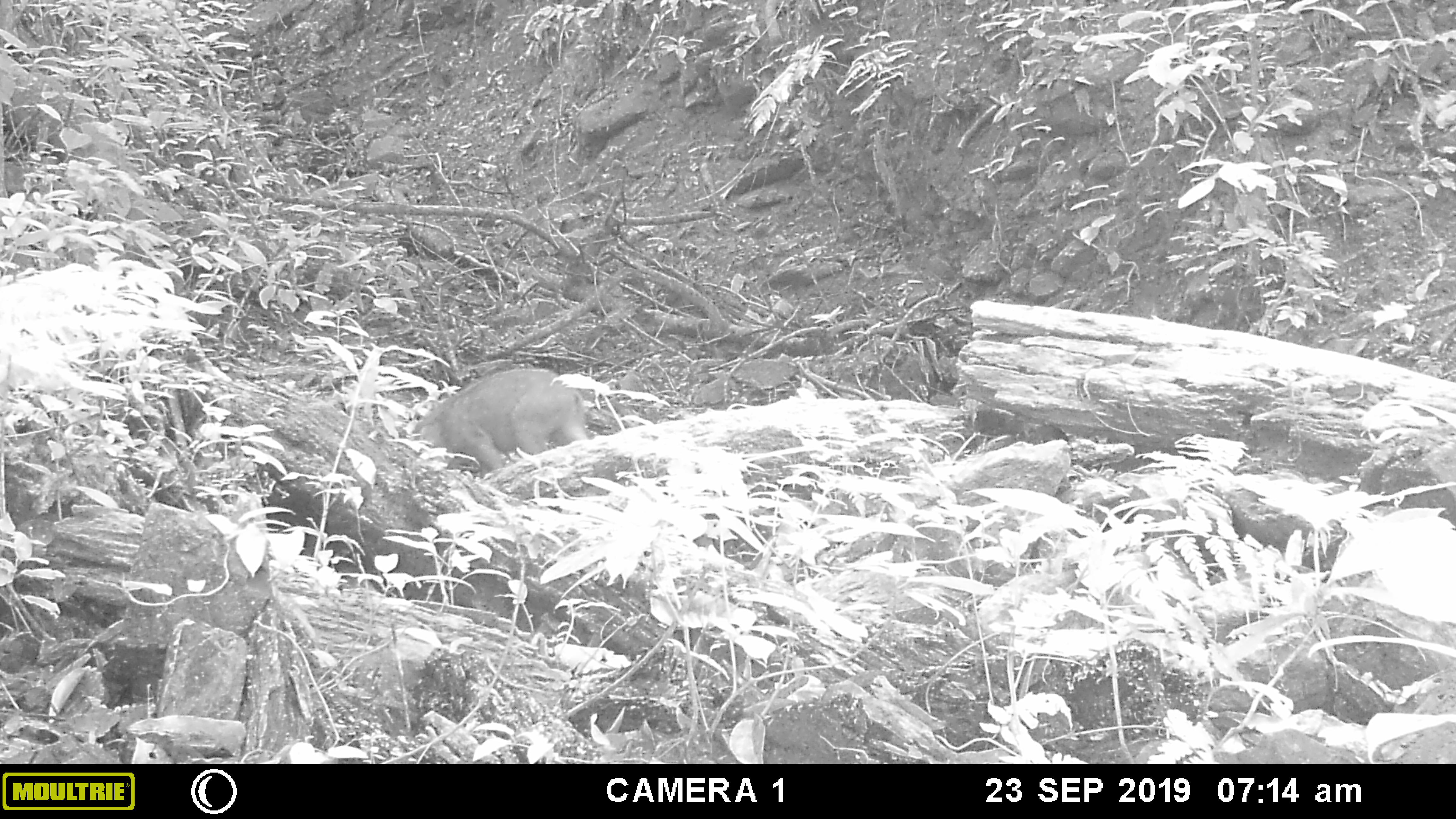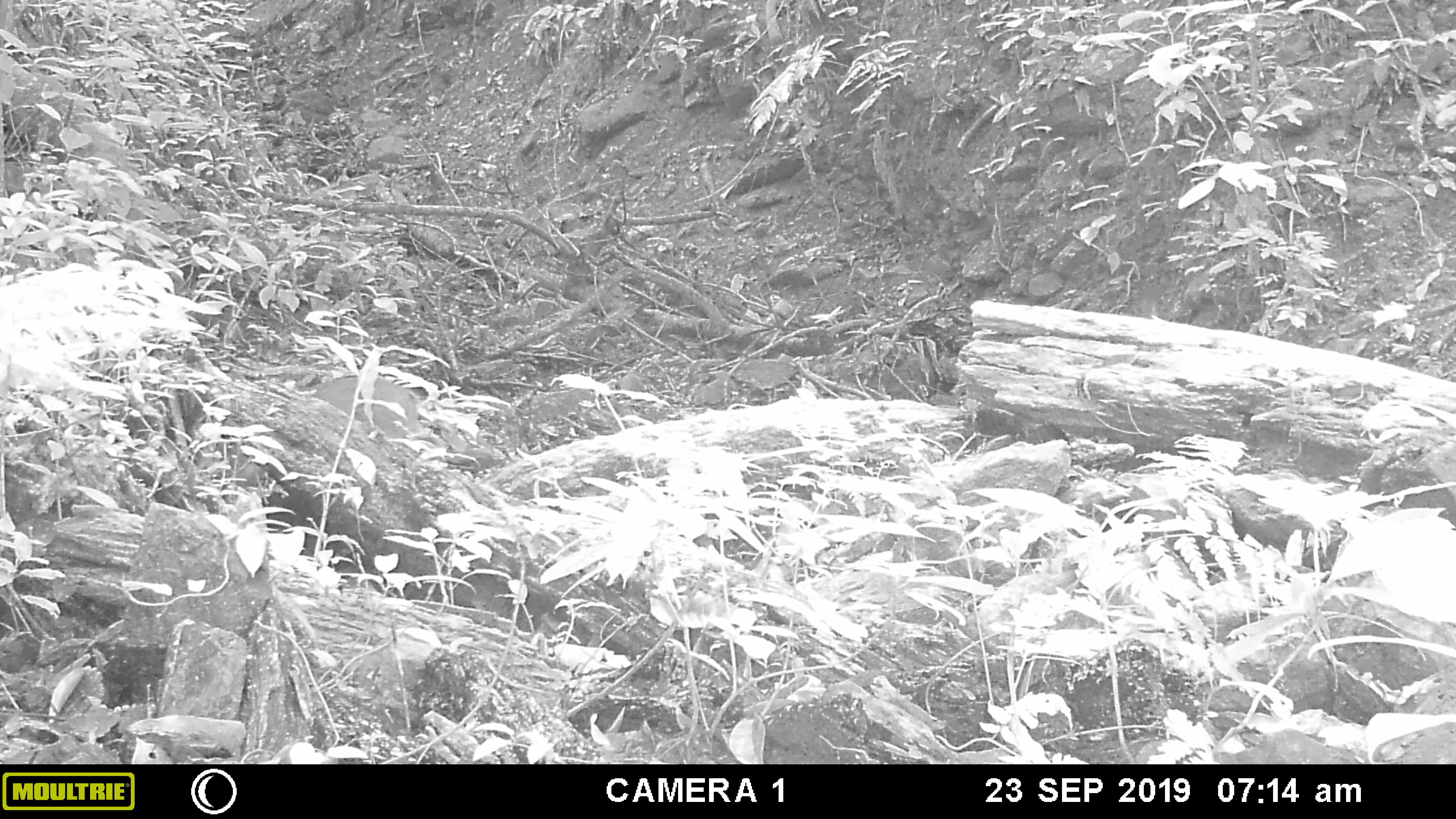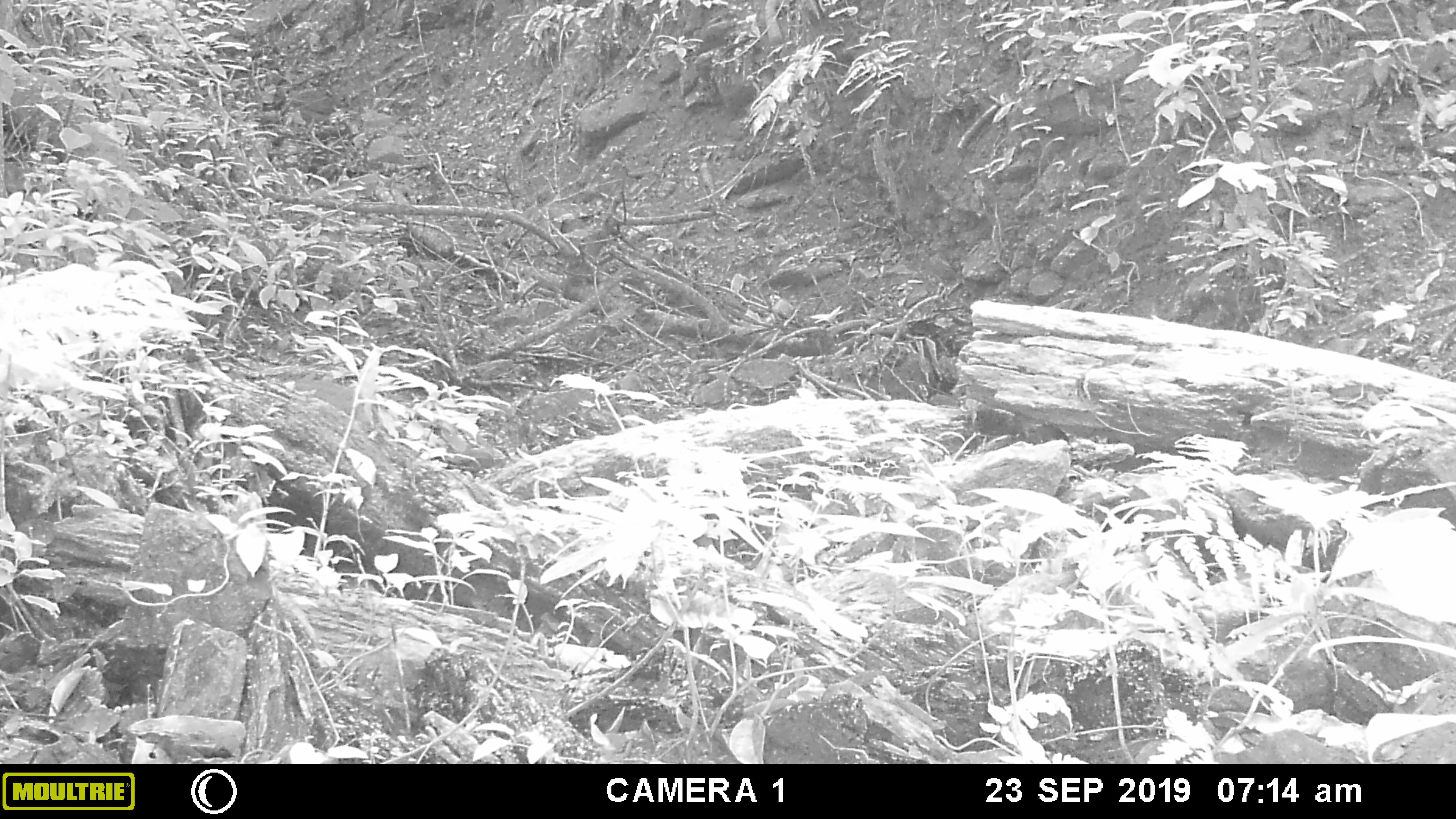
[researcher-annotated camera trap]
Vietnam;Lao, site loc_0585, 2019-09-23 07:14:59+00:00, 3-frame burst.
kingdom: Animalia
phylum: Chordata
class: Mammalia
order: Artiodactyla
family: Suidae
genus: Sus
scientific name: Sus scrofa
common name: eurasian wild pig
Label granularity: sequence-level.